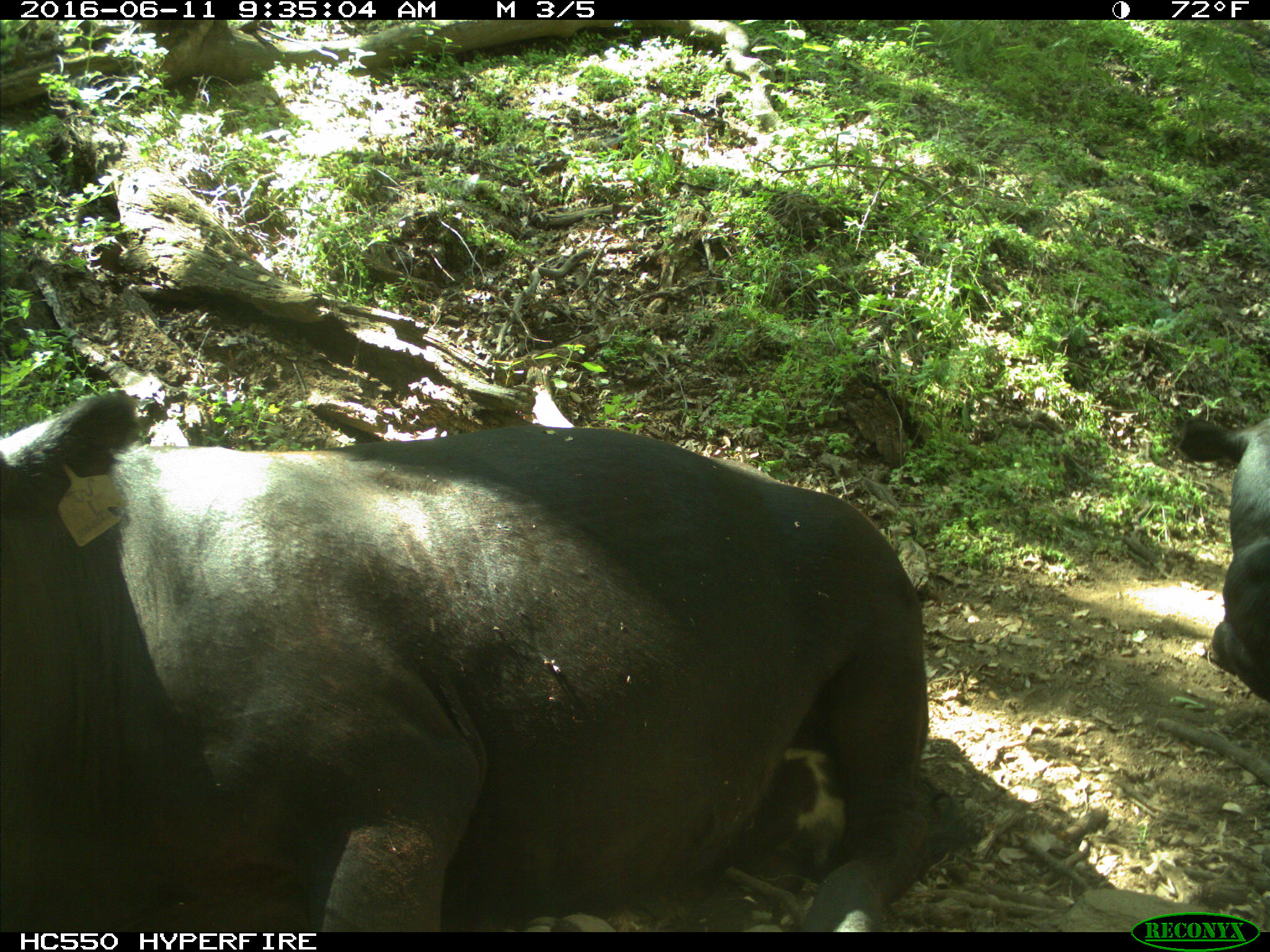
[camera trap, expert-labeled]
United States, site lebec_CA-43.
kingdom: Animalia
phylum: Chordata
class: Mammalia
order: Artiodactyla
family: Bovidae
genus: Bos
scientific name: Bos taurus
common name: domestic cow